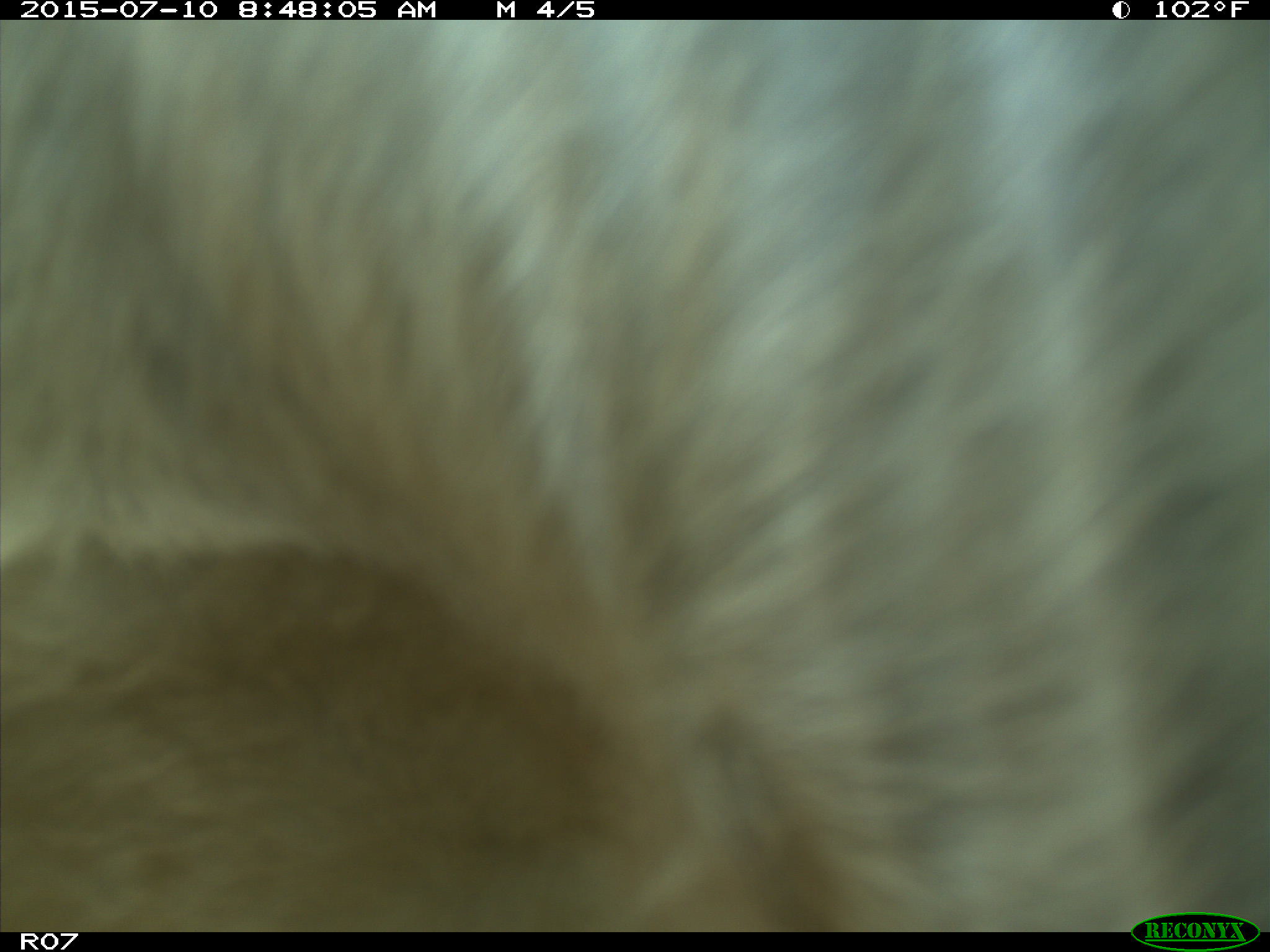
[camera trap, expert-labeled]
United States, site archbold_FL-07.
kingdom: Animalia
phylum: Chordata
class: Mammalia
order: Artiodactyla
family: Bovidae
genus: Bos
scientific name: Bos taurus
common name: domestic cow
Bos taurus (domestic cow).